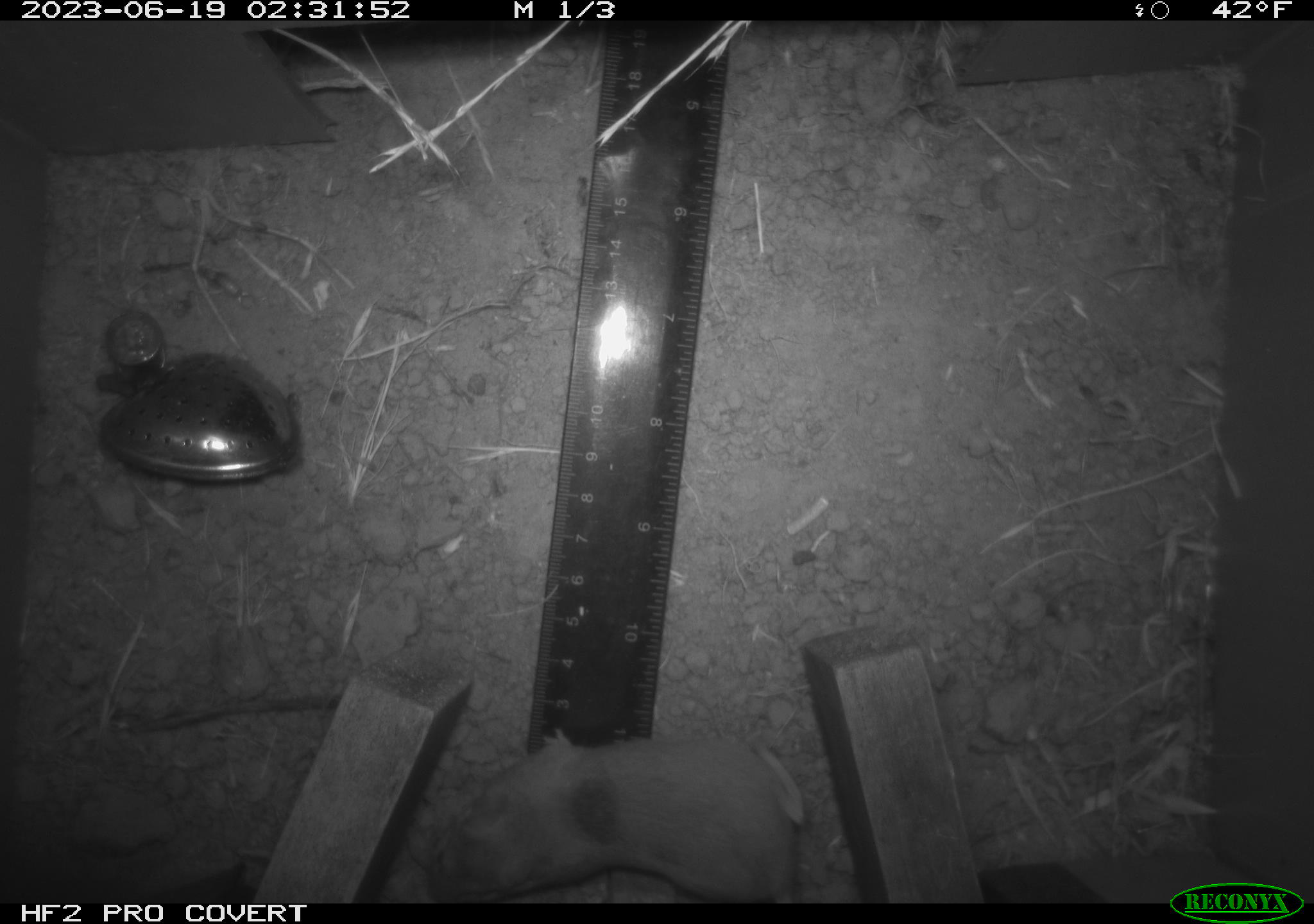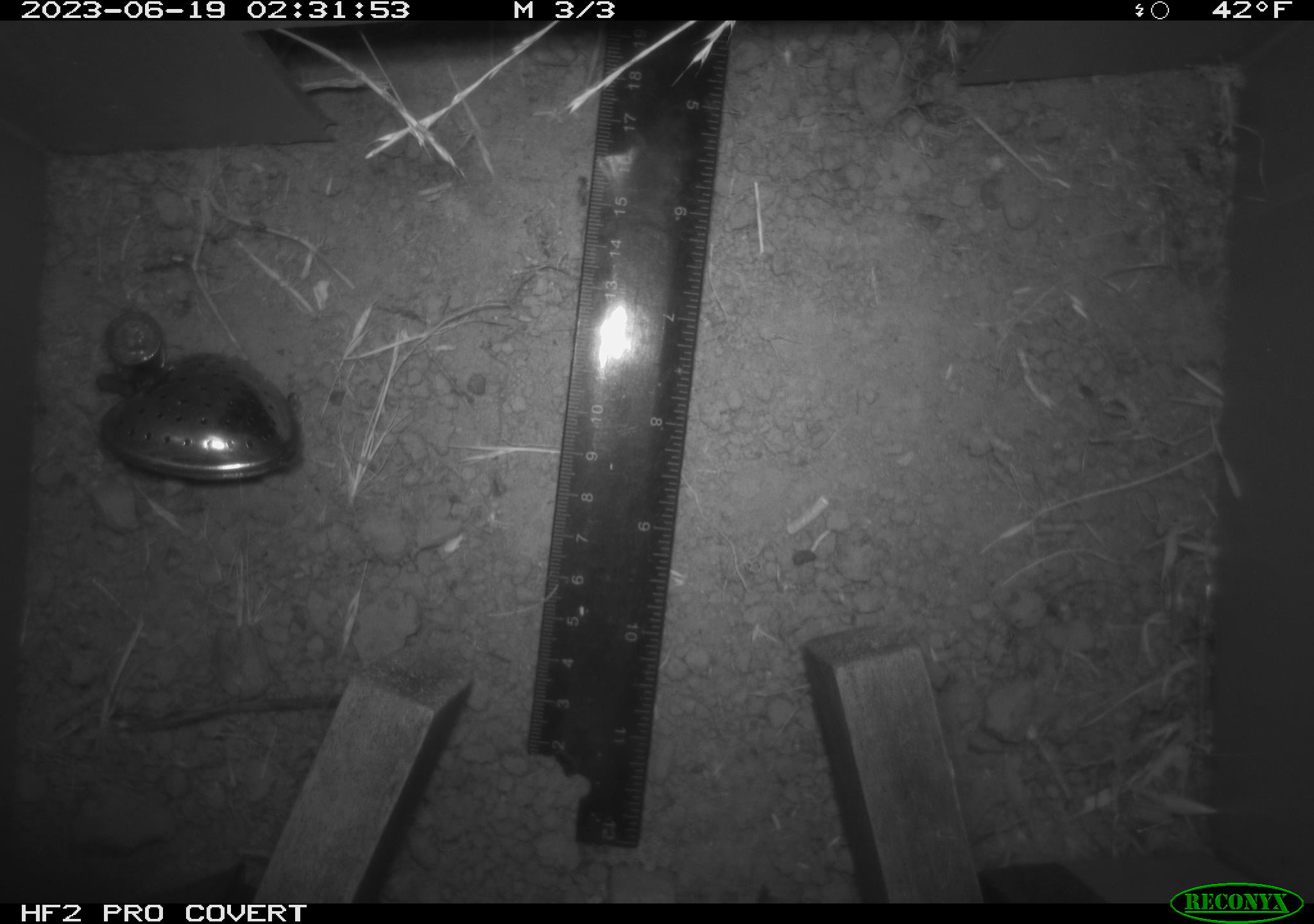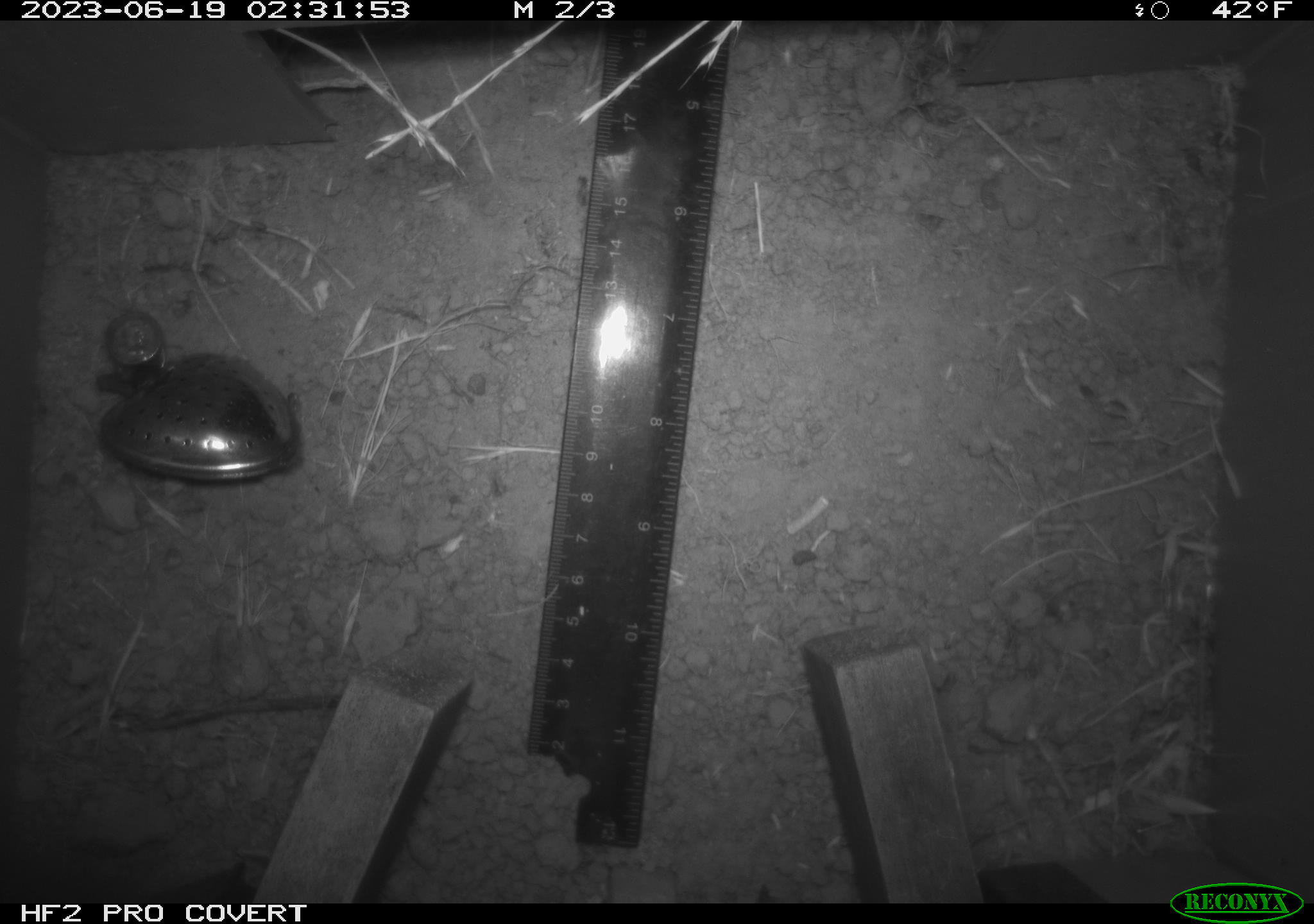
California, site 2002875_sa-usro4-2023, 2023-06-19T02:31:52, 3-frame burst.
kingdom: Animalia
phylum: Chordata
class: Mammalia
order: Rodentia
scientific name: Rodentia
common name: mouse species